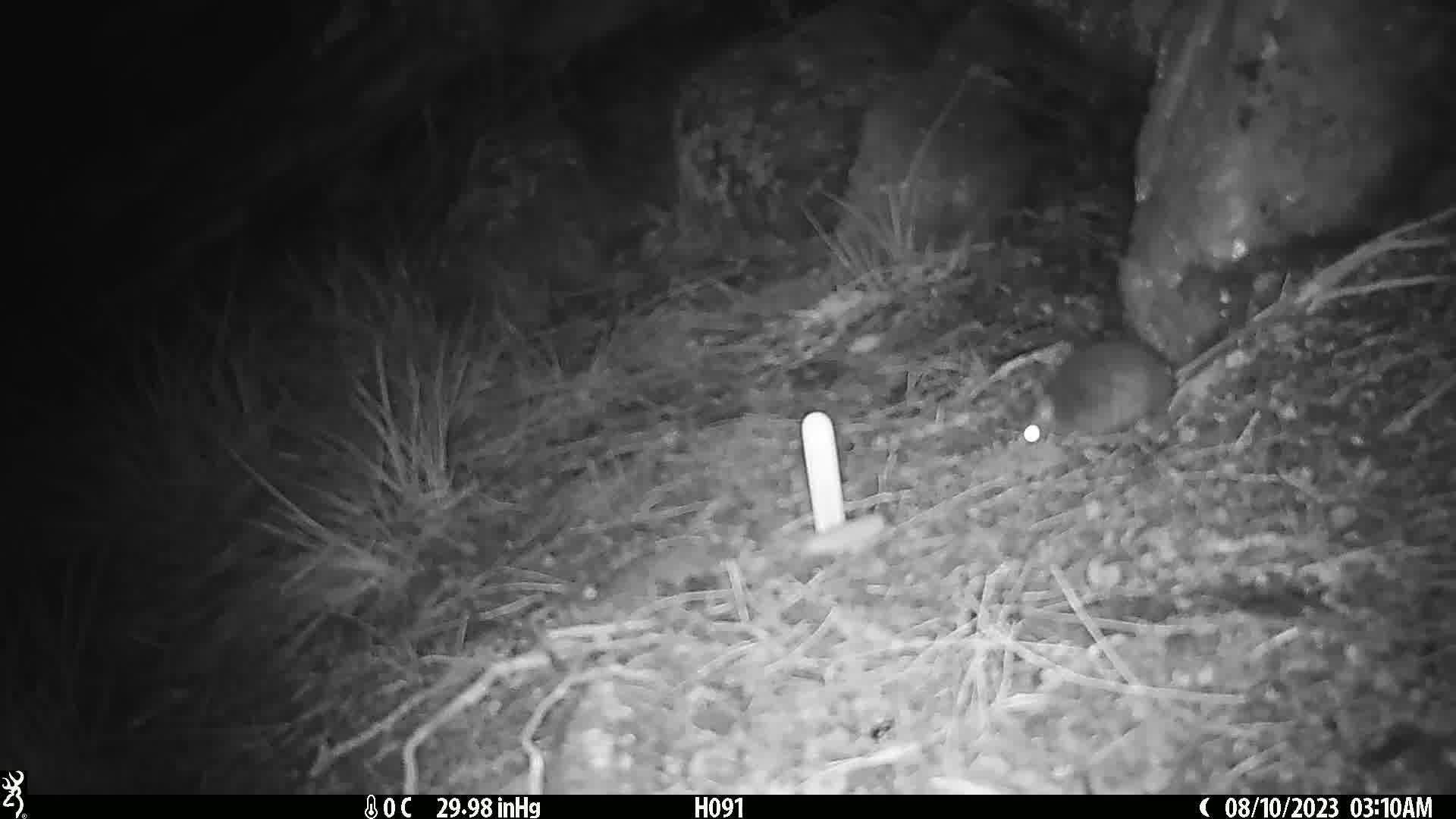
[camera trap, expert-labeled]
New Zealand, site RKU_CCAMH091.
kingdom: Animalia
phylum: Chordata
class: Mammalia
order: Rodentia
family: Muridae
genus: Rattus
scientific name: Rattus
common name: rat